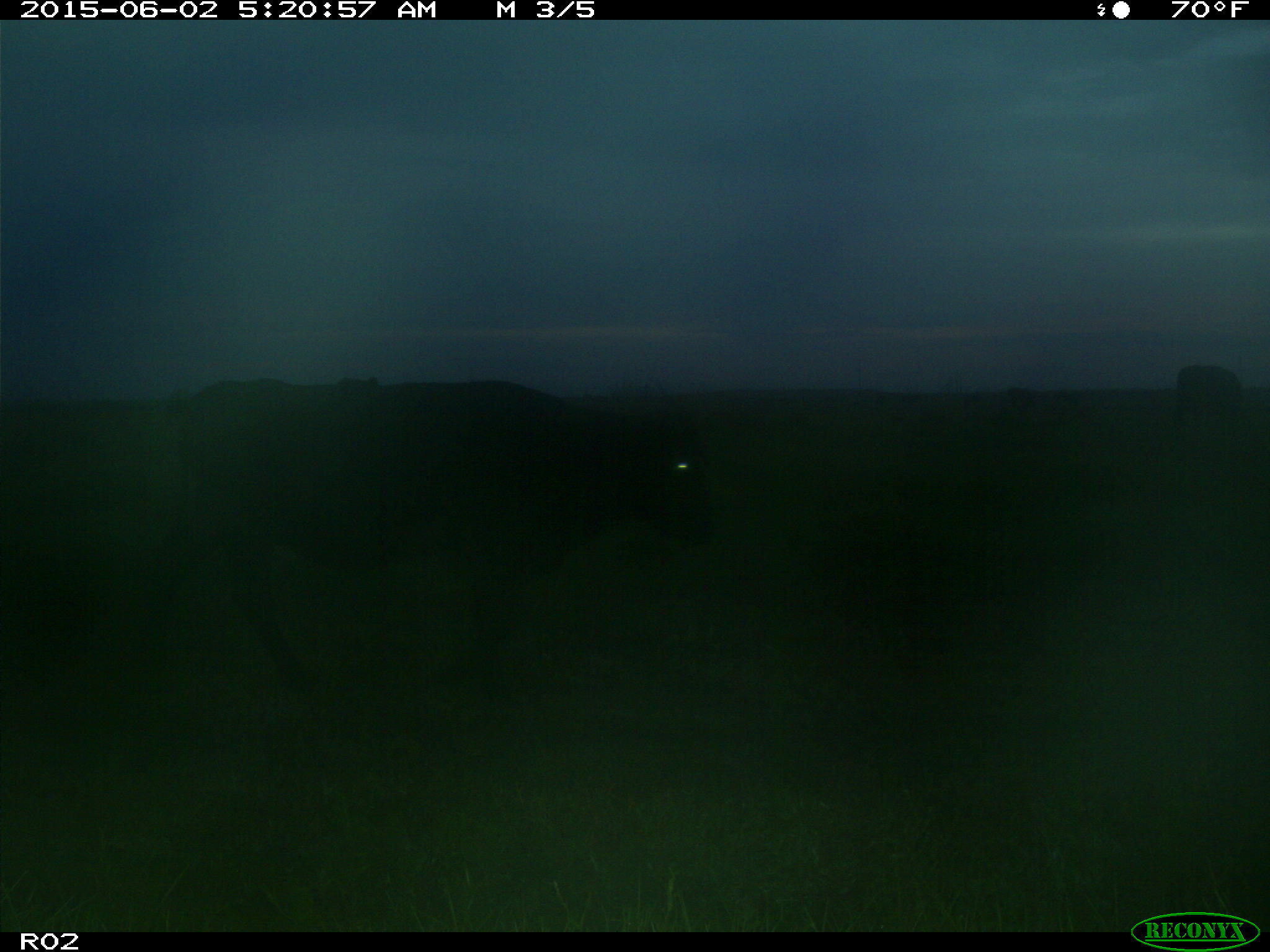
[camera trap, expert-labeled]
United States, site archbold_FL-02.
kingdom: Animalia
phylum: Chordata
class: Mammalia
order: Artiodactyla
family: Bovidae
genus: Bos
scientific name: Bos taurus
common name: domestic cow